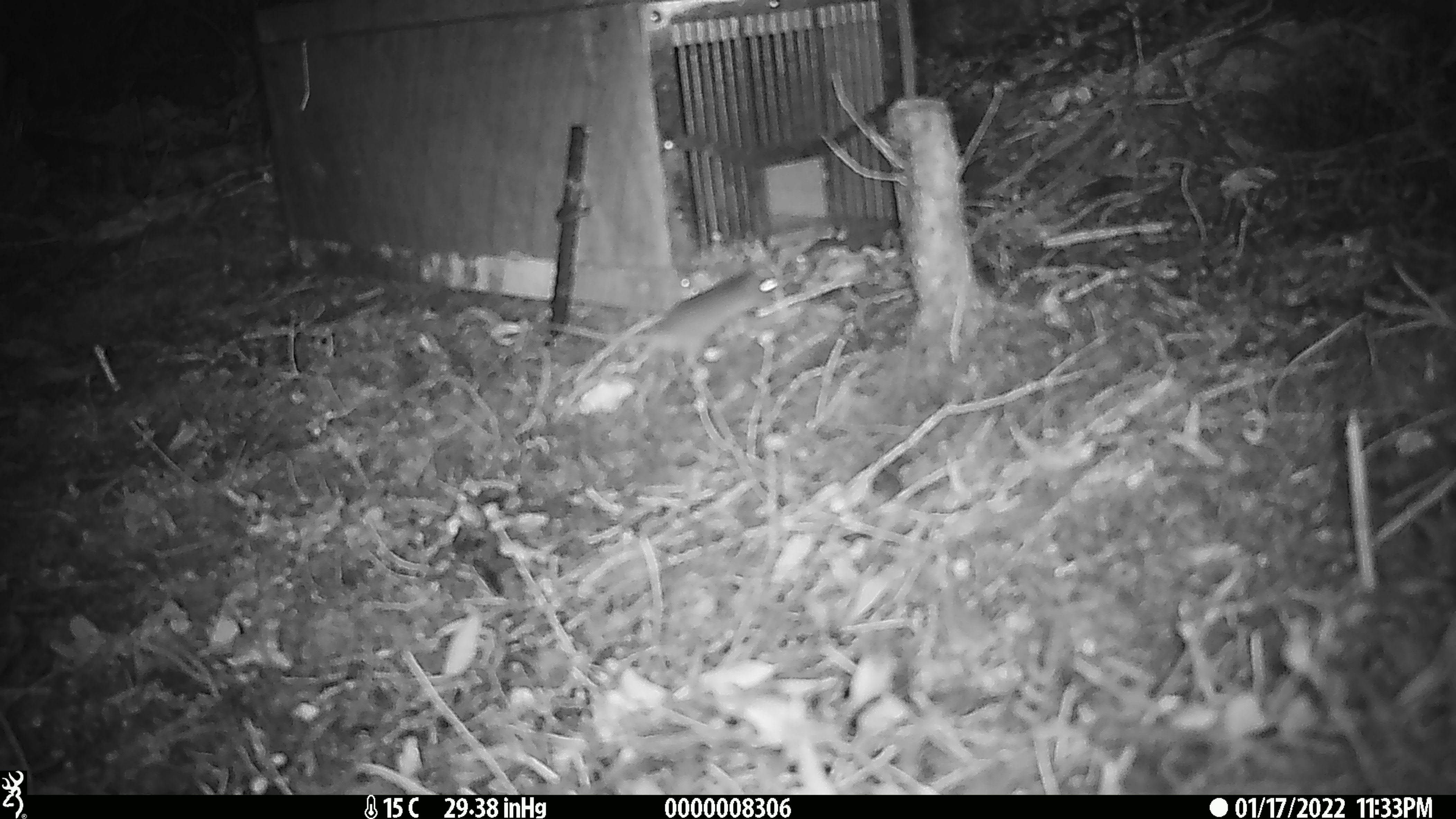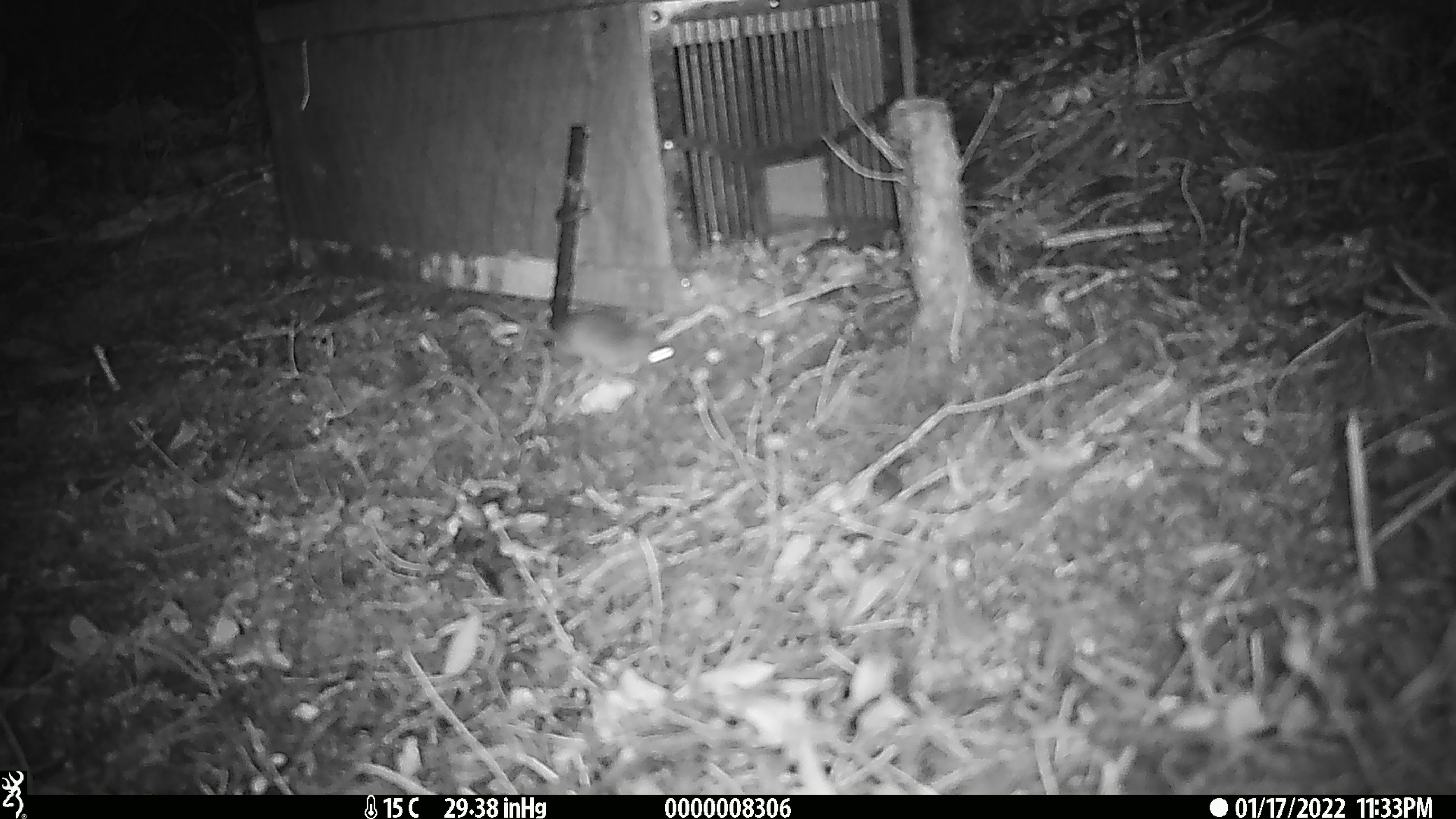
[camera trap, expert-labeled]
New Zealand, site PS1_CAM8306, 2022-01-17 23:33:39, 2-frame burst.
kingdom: Animalia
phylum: Chordata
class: Mammalia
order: Rodentia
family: Muridae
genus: Mus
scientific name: Mus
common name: mouse